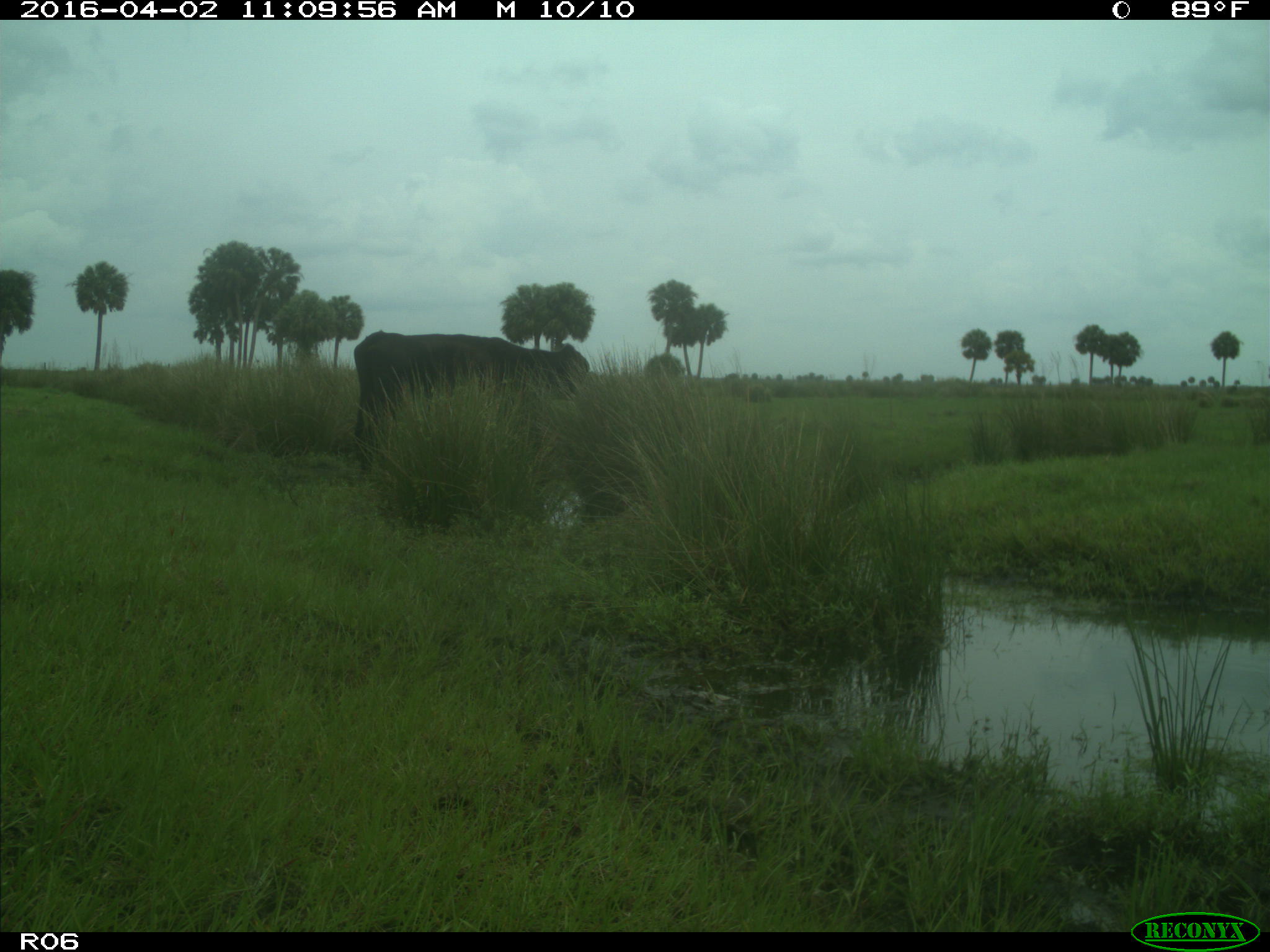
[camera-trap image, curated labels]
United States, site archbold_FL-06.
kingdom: Animalia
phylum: Chordata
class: Mammalia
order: Artiodactyla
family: Bovidae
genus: Bos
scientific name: Bos taurus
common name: domestic cow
Bos taurus (domestic cow).